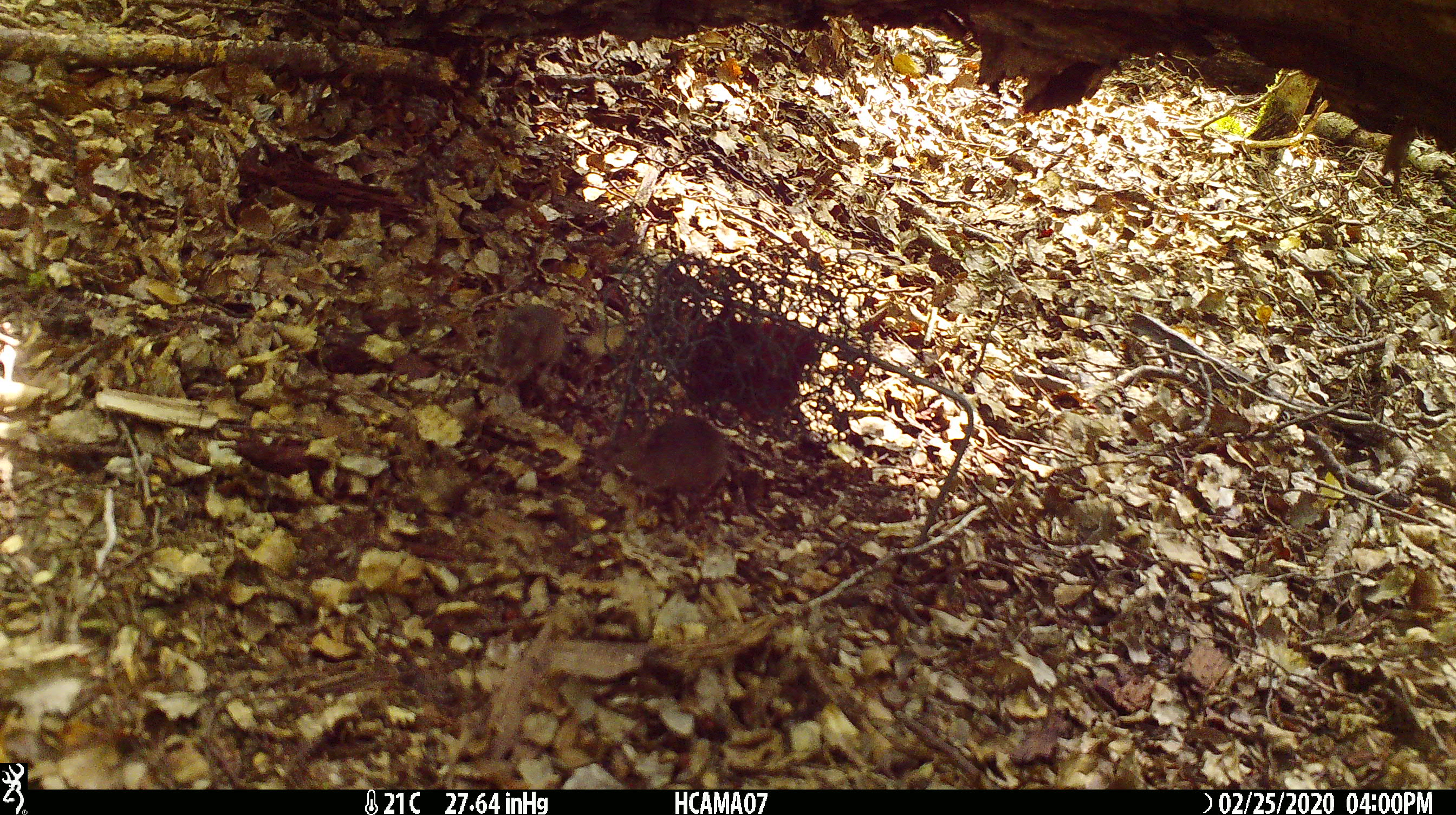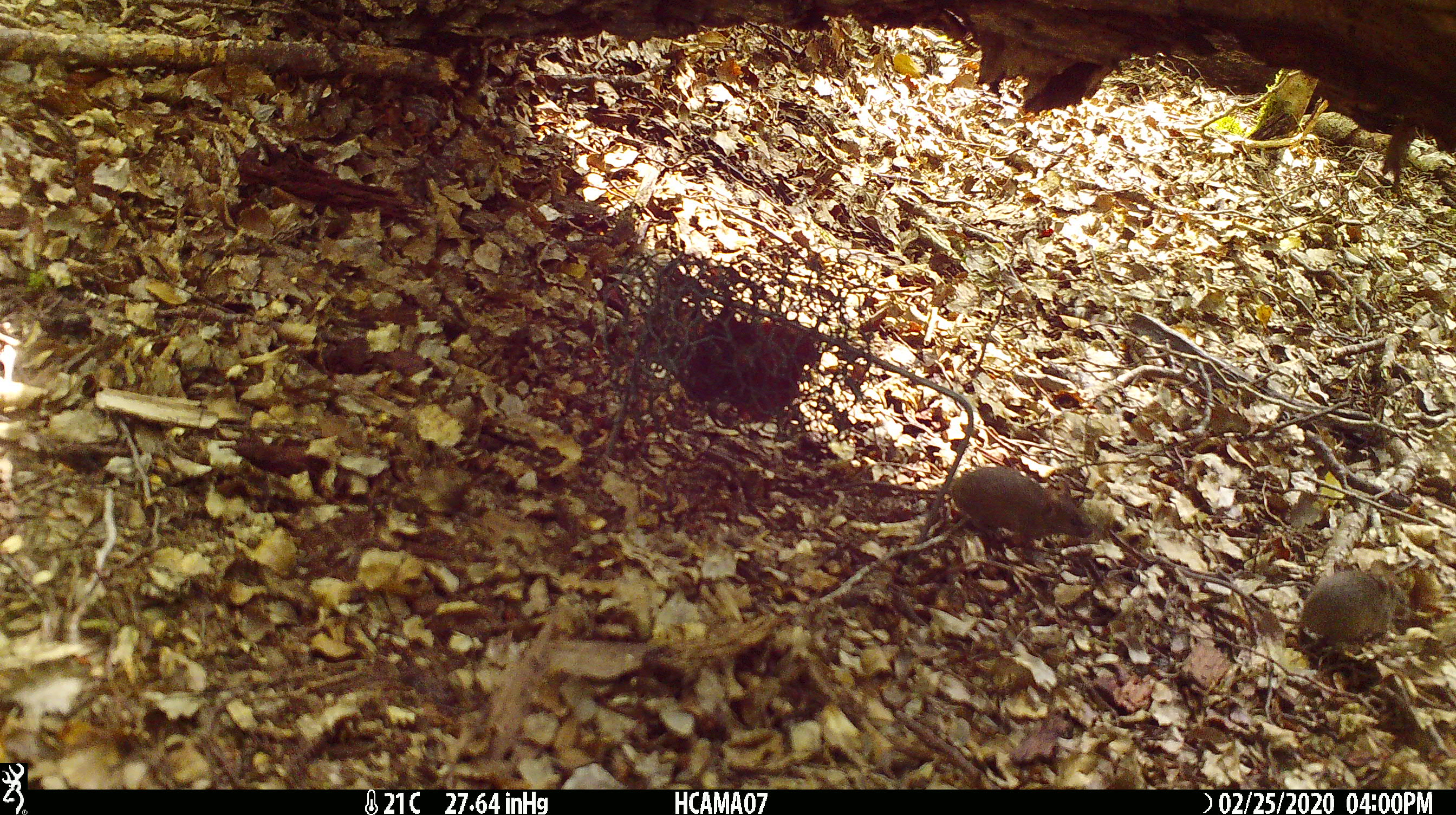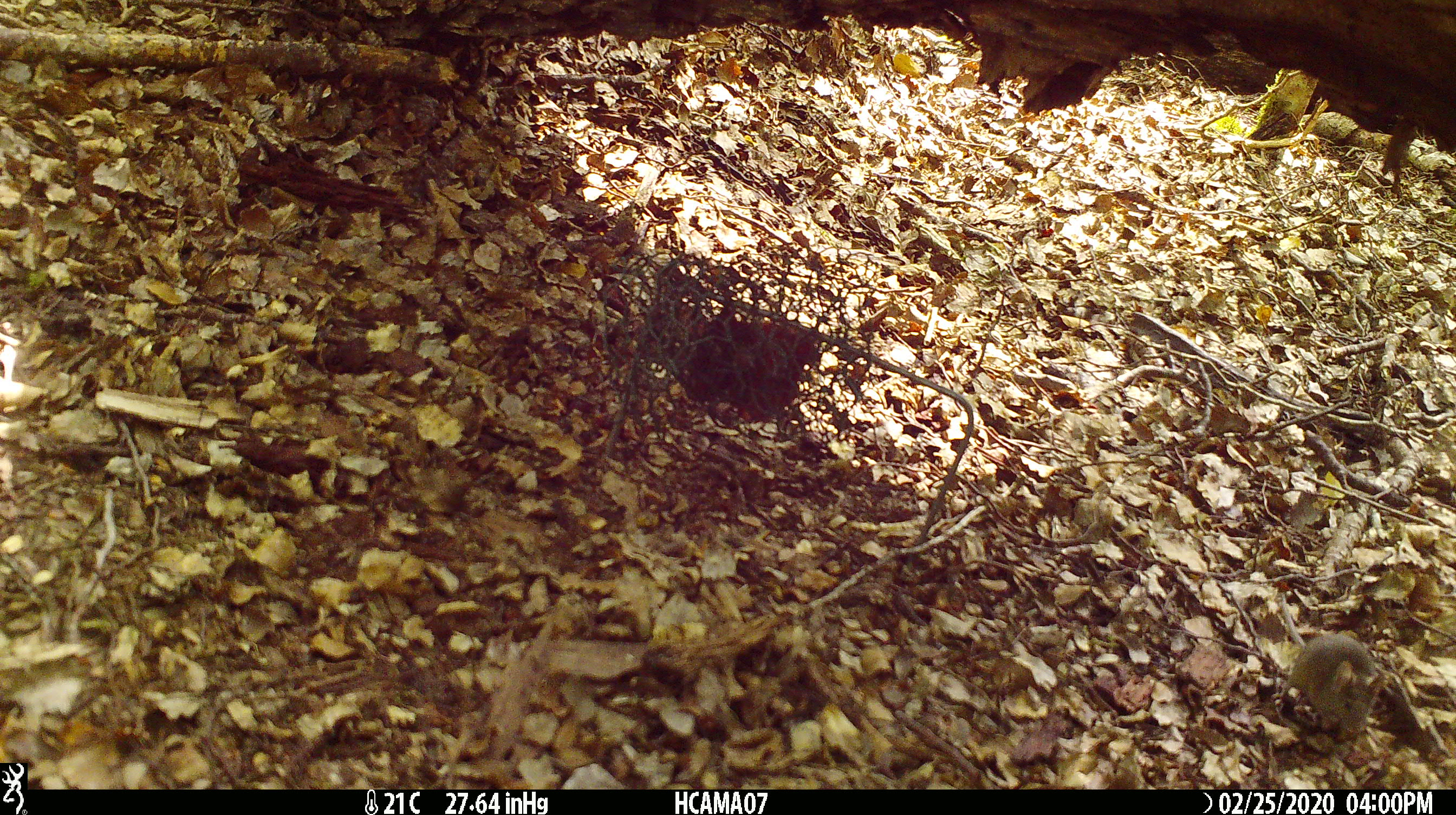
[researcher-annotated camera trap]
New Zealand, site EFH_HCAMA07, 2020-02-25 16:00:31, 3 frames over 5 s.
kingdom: Animalia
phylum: Chordata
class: Mammalia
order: Rodentia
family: Muridae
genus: Mus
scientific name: Mus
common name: mouse